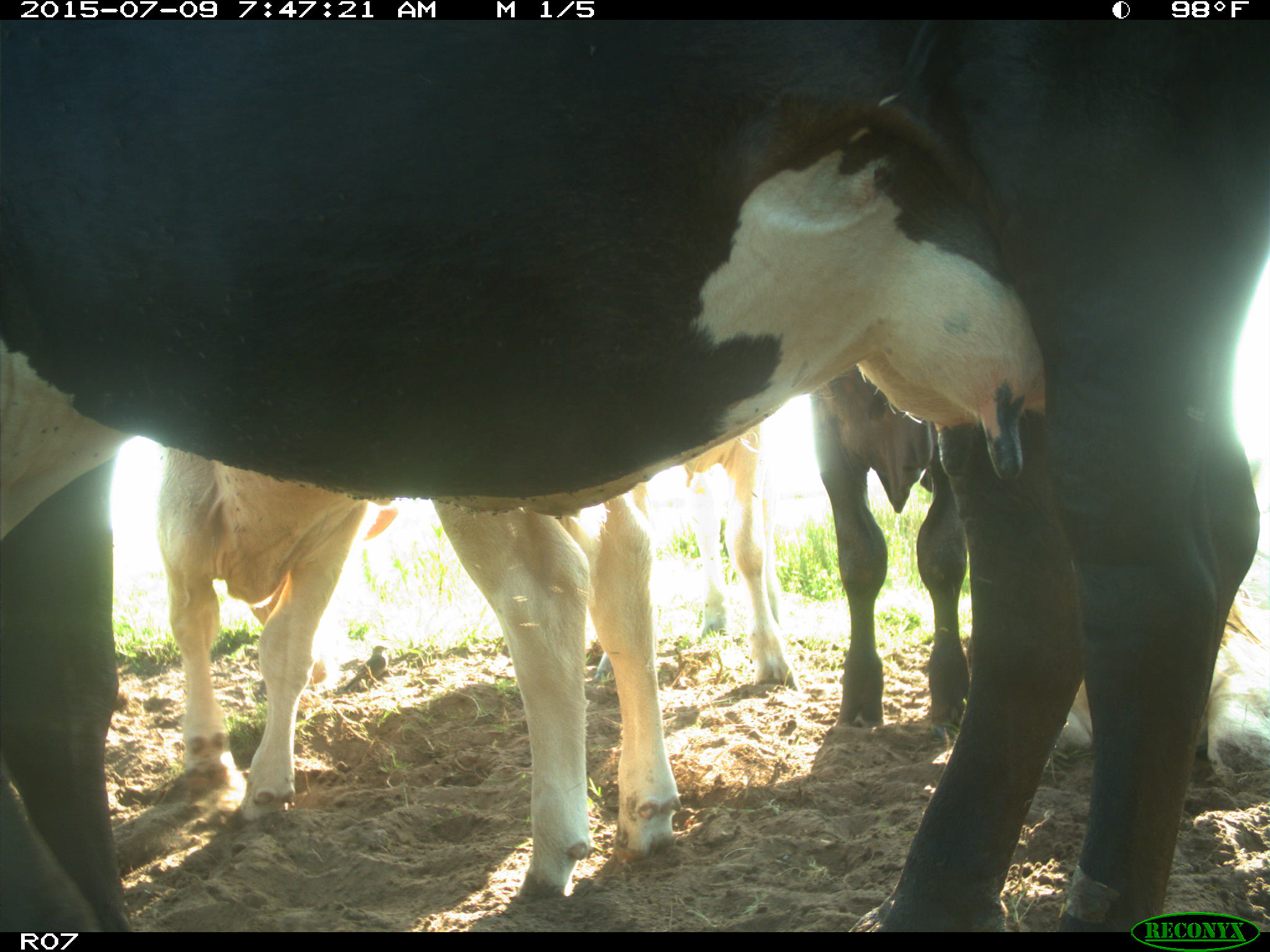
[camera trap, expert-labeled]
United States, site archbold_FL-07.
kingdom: Animalia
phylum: Chordata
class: Mammalia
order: Artiodactyla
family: Bovidae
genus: Bos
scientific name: Bos taurus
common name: domestic cow